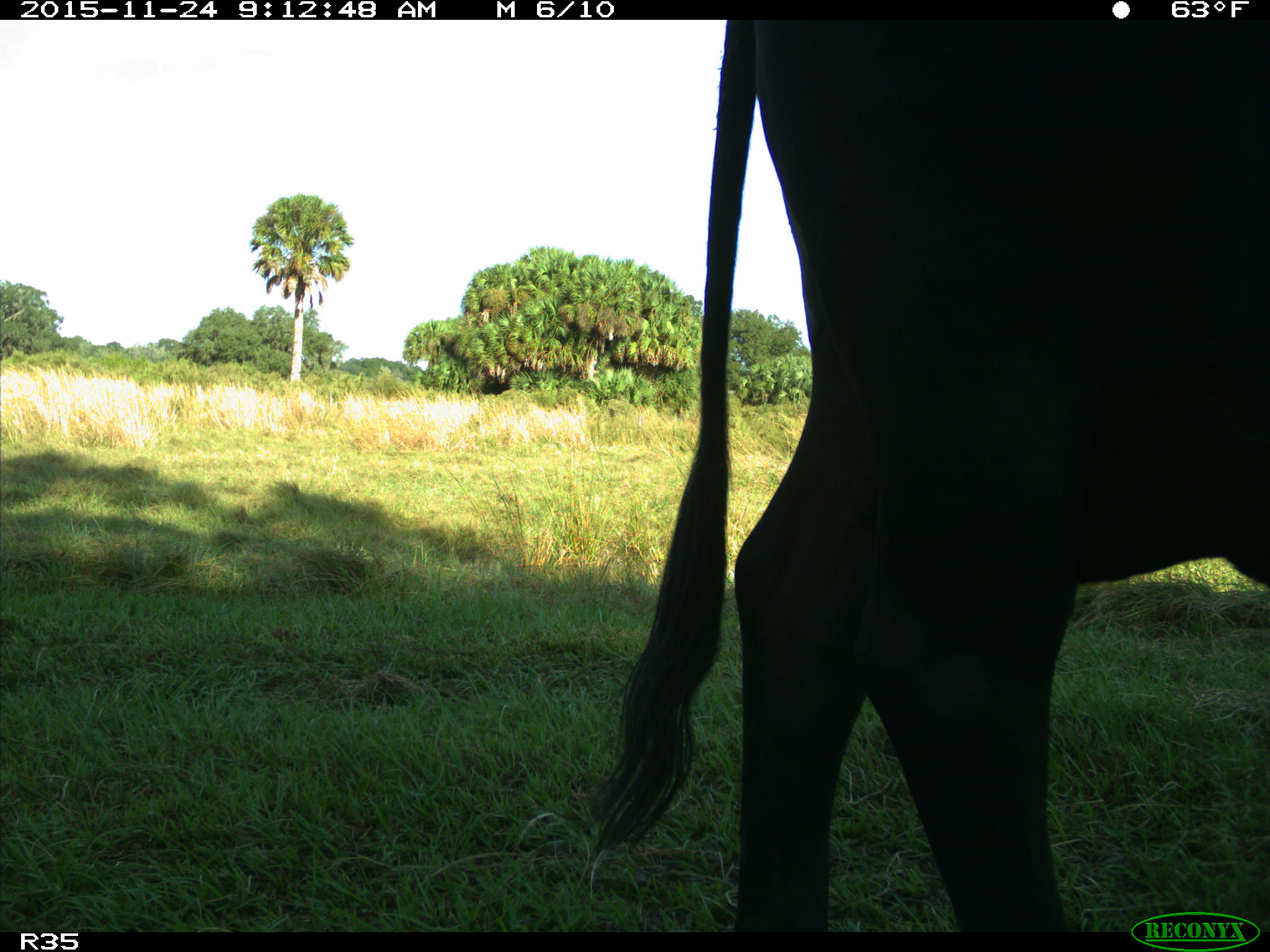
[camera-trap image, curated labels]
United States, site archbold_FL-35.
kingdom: Animalia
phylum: Chordata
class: Mammalia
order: Artiodactyla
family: Bovidae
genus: Bos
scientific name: Bos taurus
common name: domestic cow